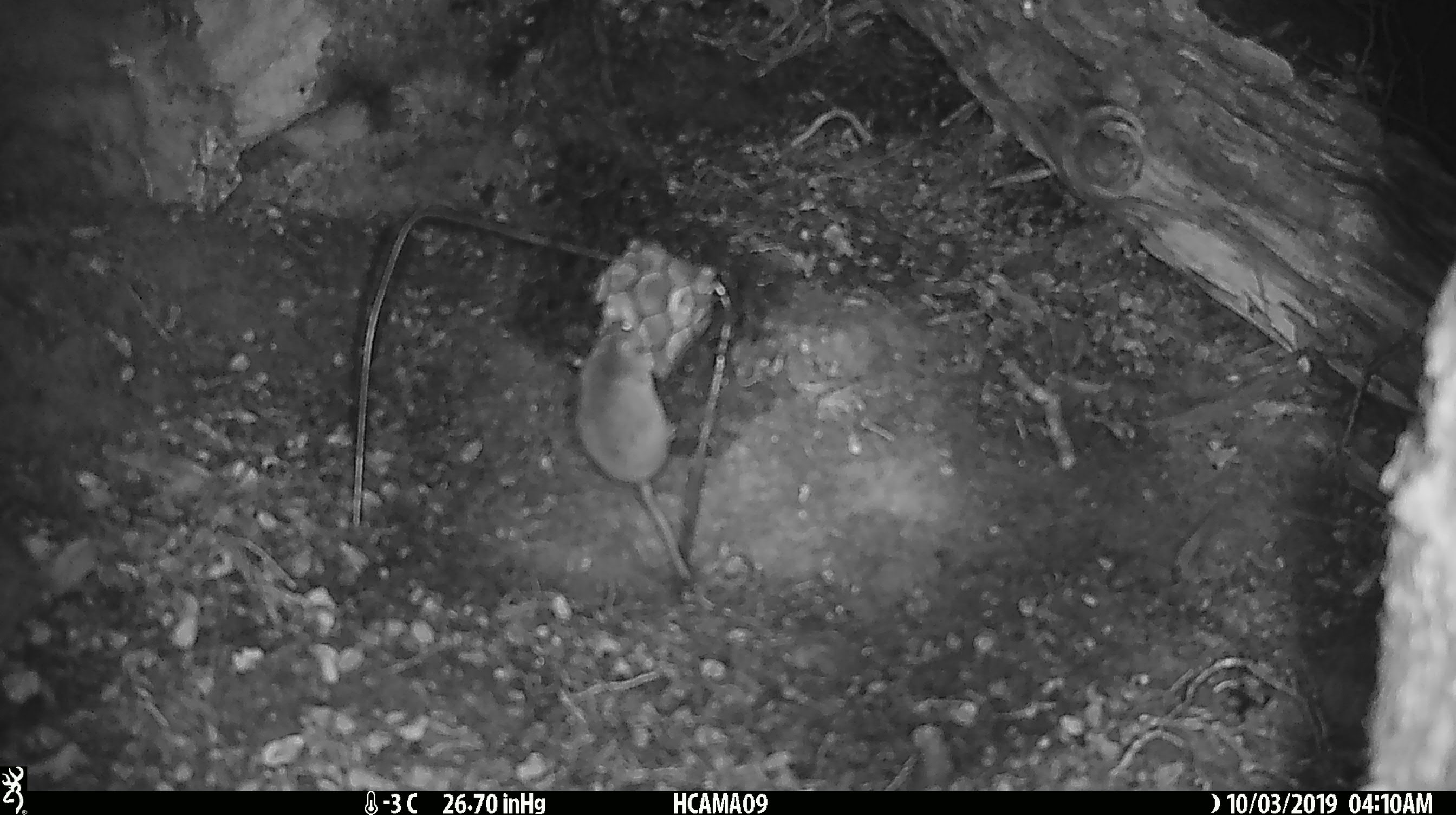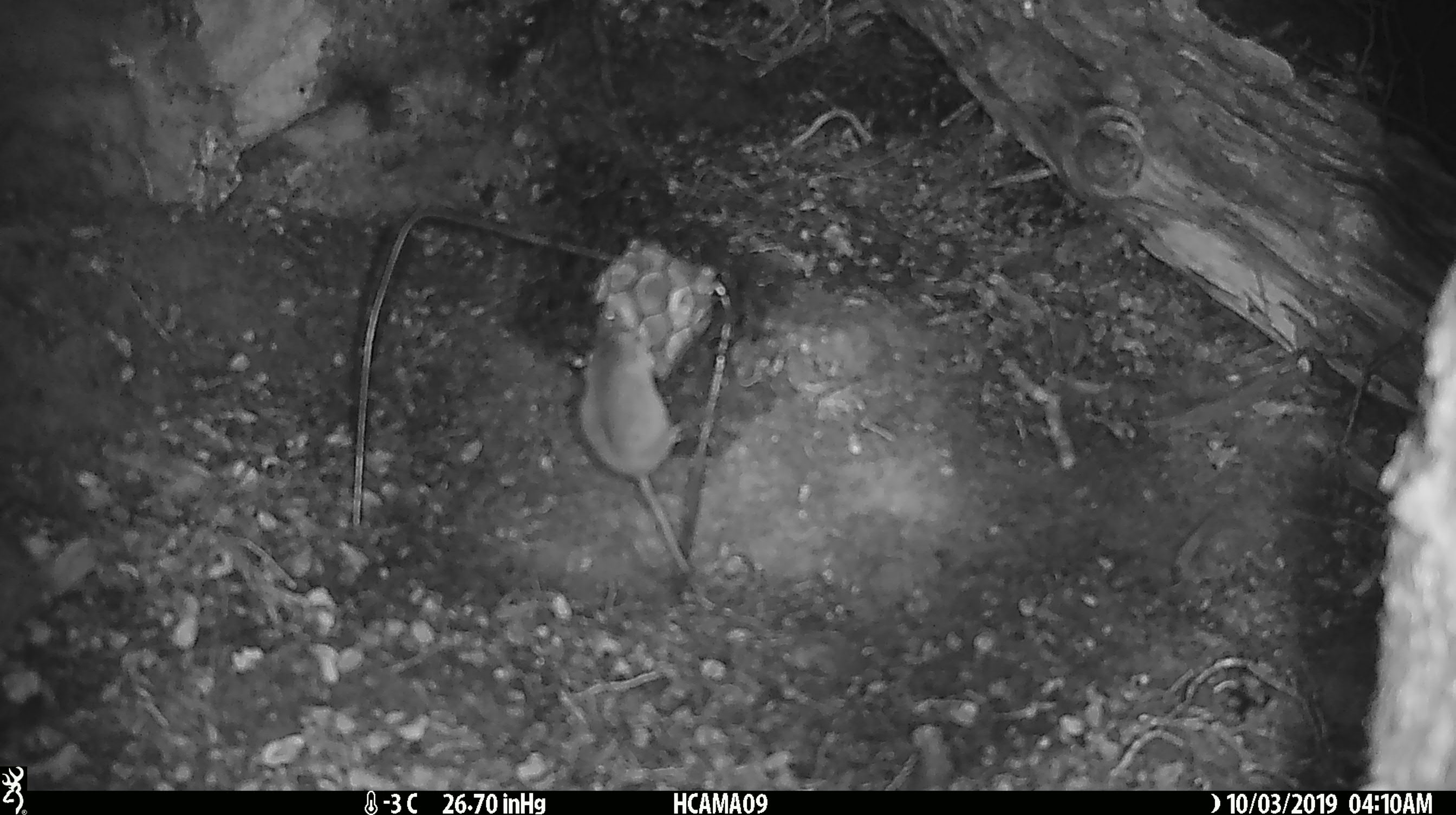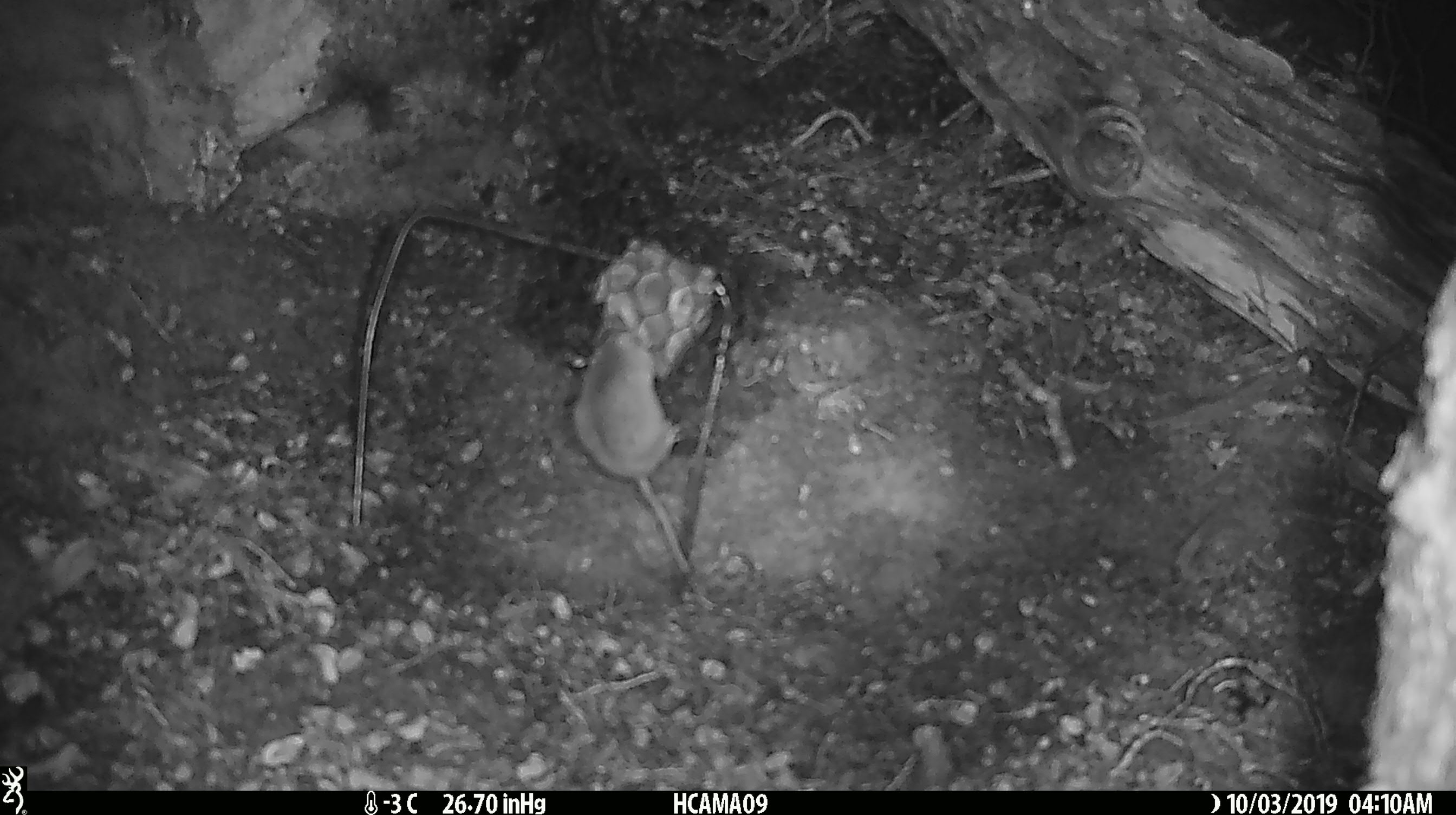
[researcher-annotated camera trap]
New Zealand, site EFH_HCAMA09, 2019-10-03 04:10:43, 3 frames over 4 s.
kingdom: Animalia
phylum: Chordata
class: Mammalia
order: Rodentia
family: Muridae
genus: Mus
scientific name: Mus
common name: mouse